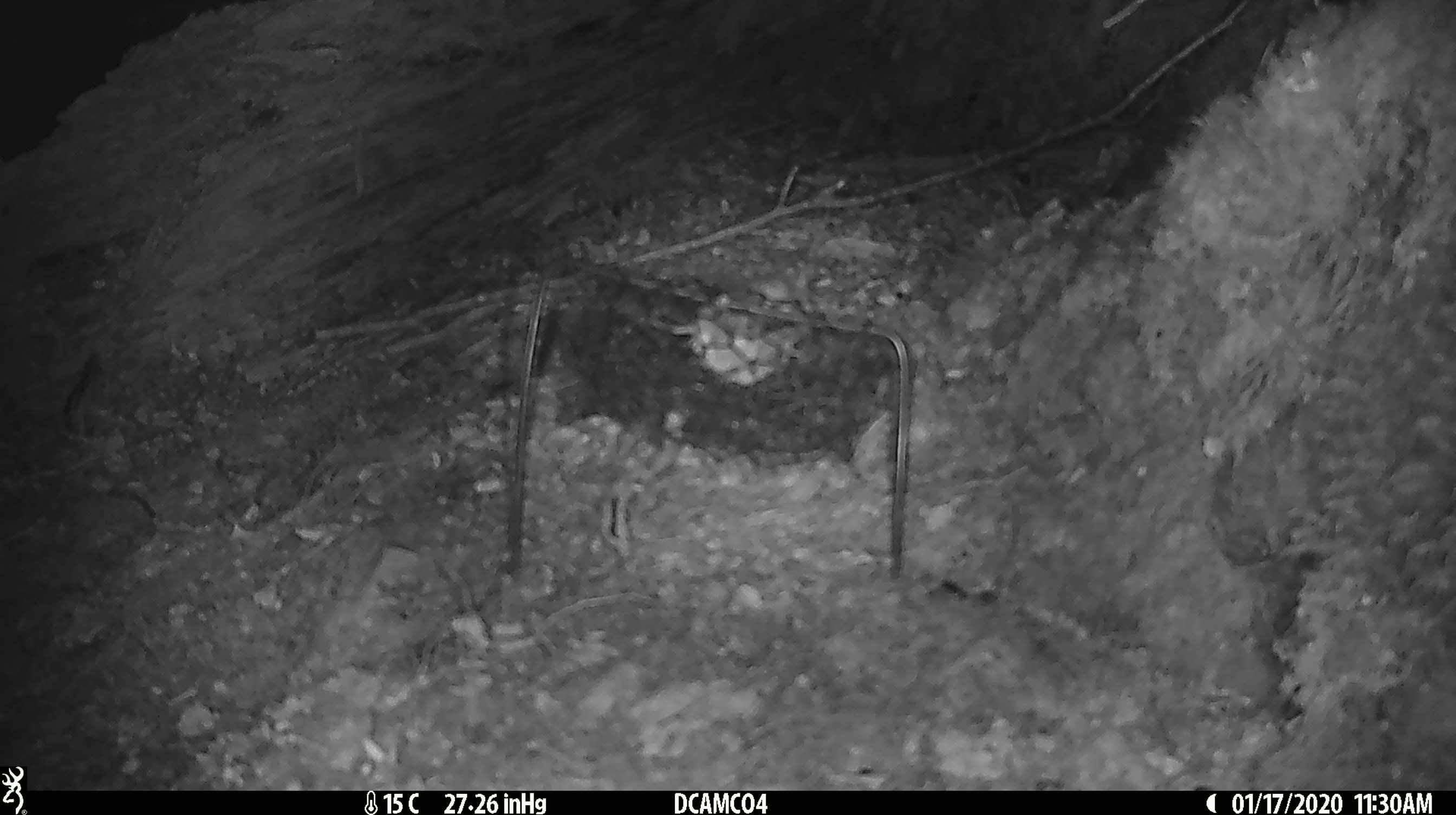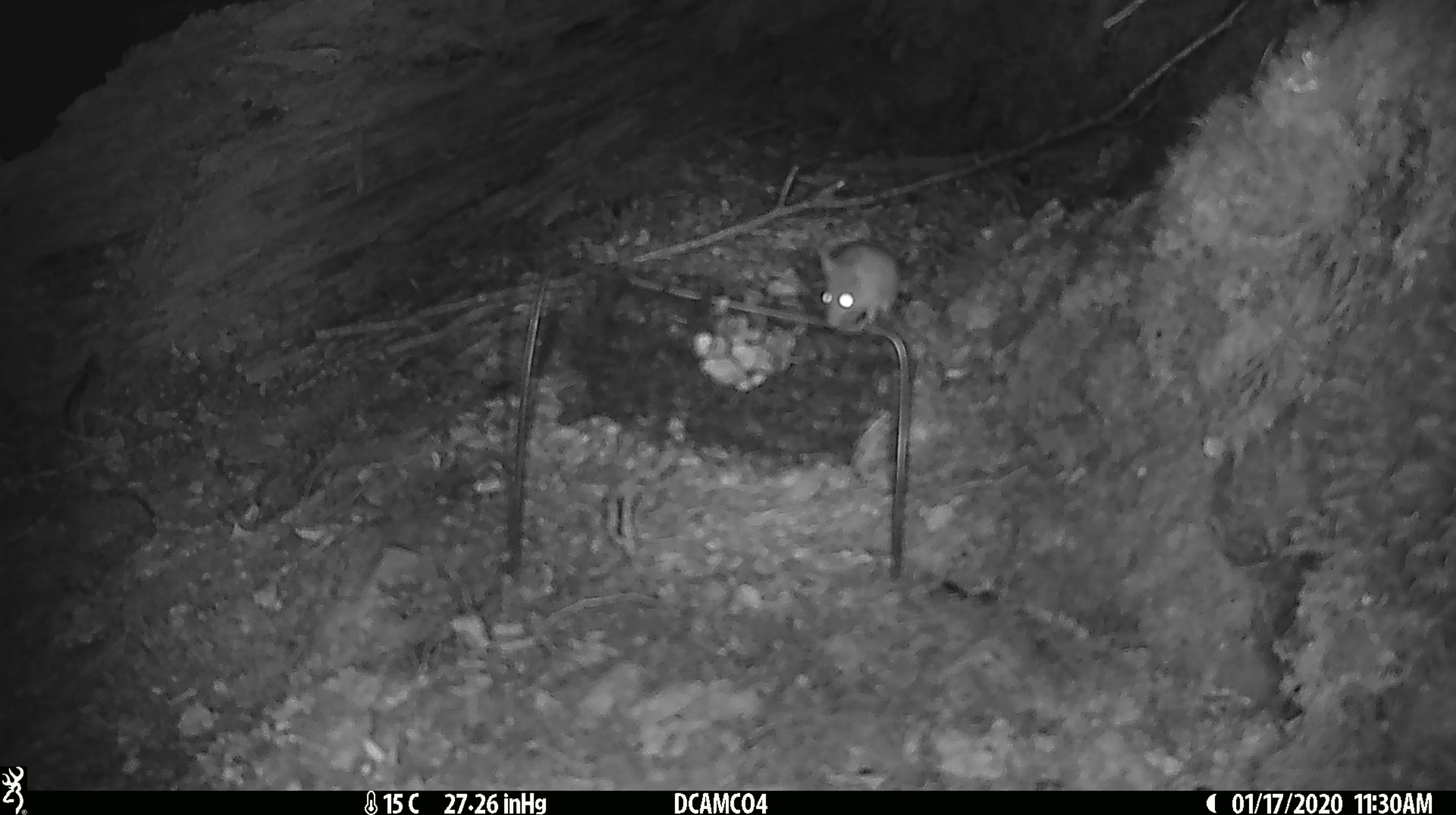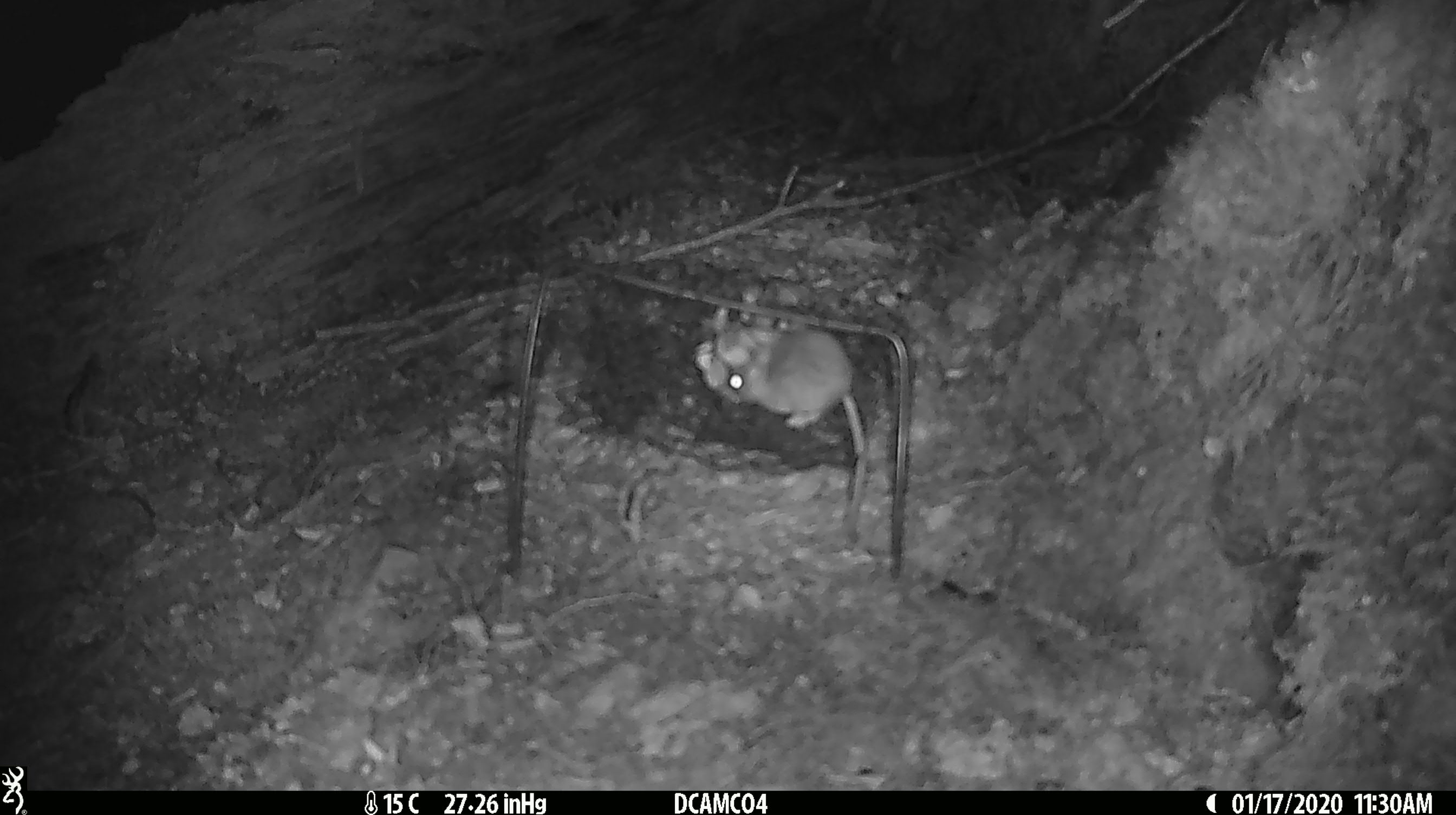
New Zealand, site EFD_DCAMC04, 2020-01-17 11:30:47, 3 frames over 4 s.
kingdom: Animalia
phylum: Chordata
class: Mammalia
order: Rodentia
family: Muridae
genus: Mus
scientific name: Mus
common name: mouse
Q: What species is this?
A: Mouse (Mus).